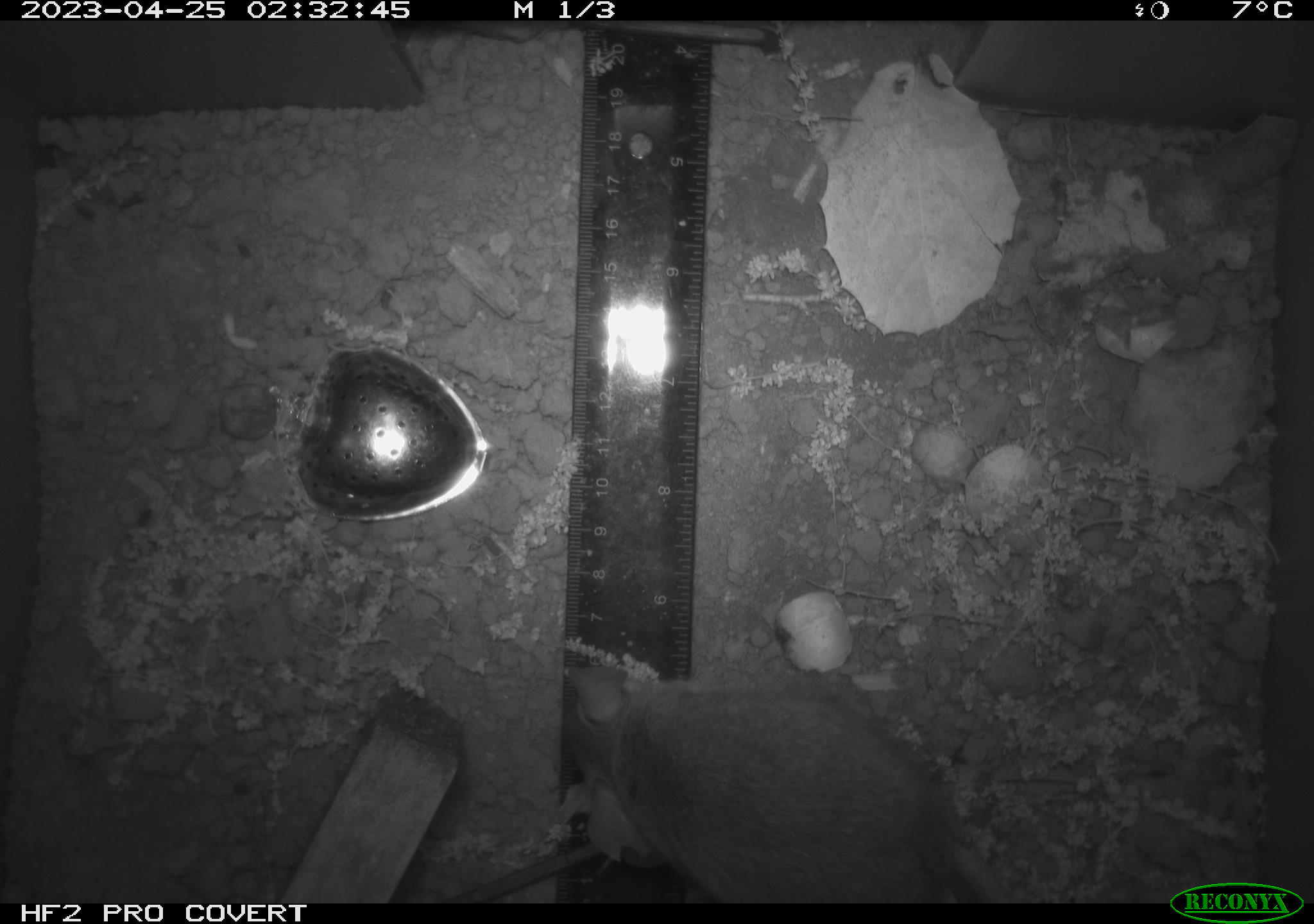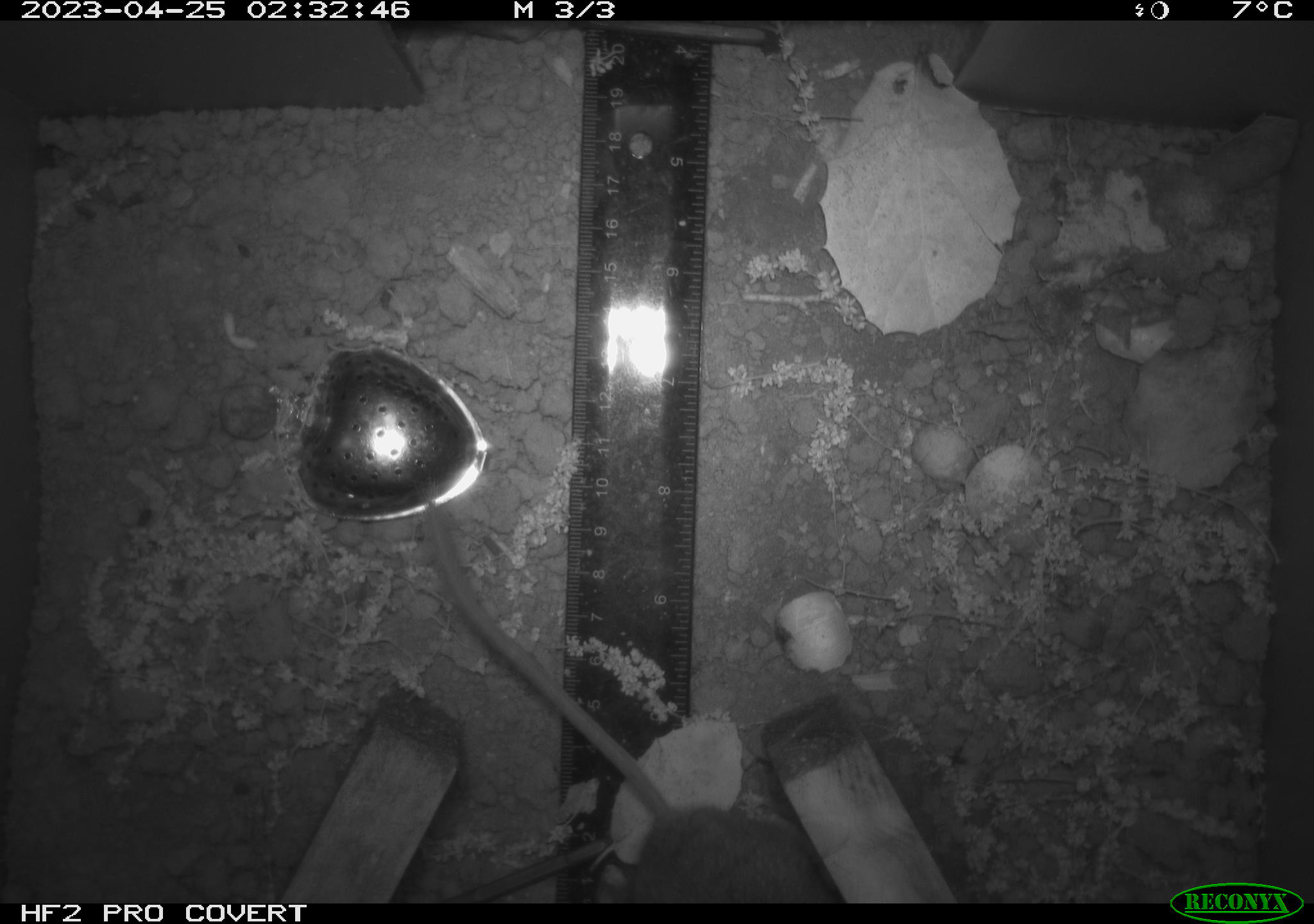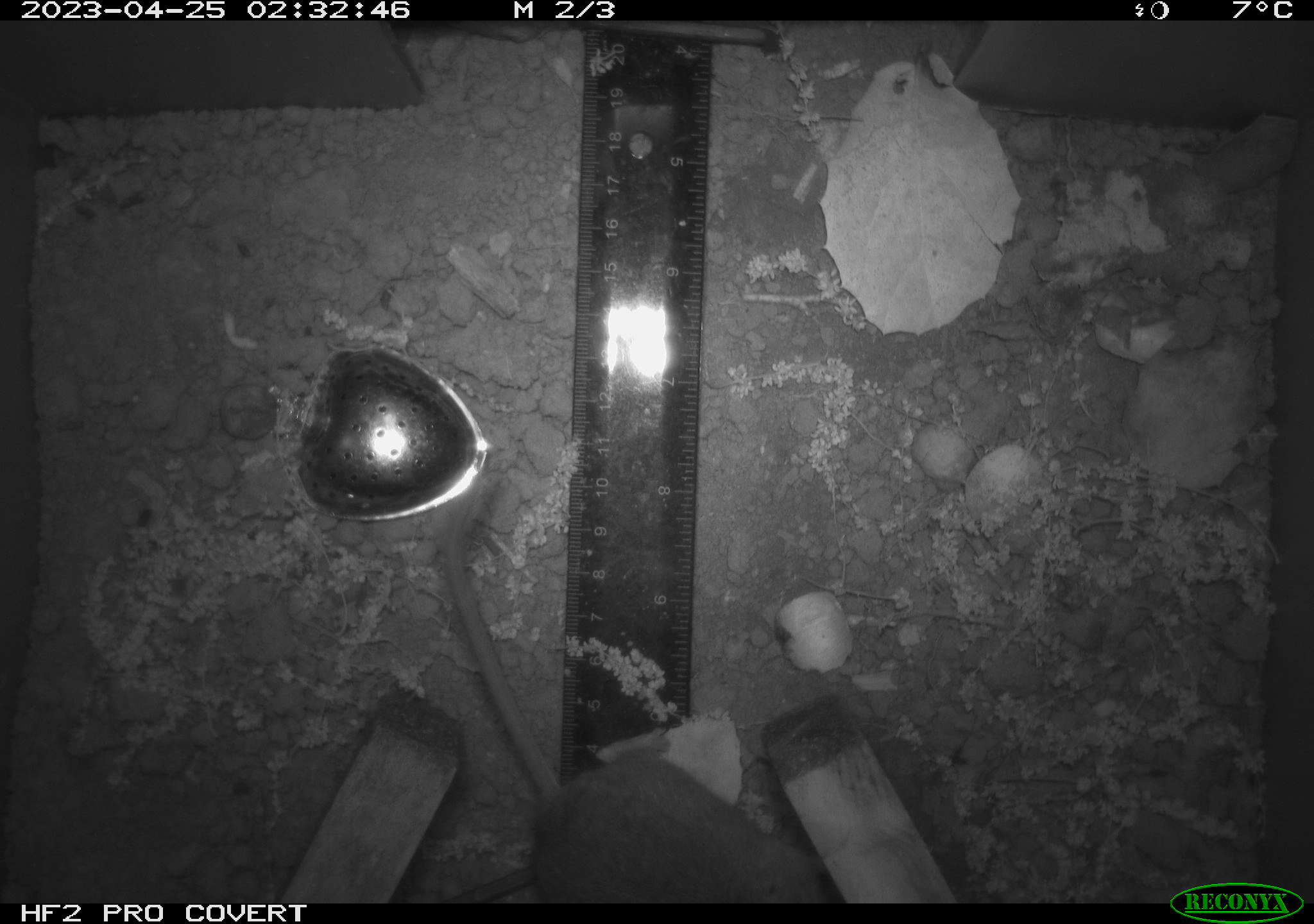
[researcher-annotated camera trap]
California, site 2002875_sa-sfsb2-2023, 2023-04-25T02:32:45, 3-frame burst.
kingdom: Animalia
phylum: Chordata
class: Mammalia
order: Rodentia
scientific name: Rodentia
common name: mouse species